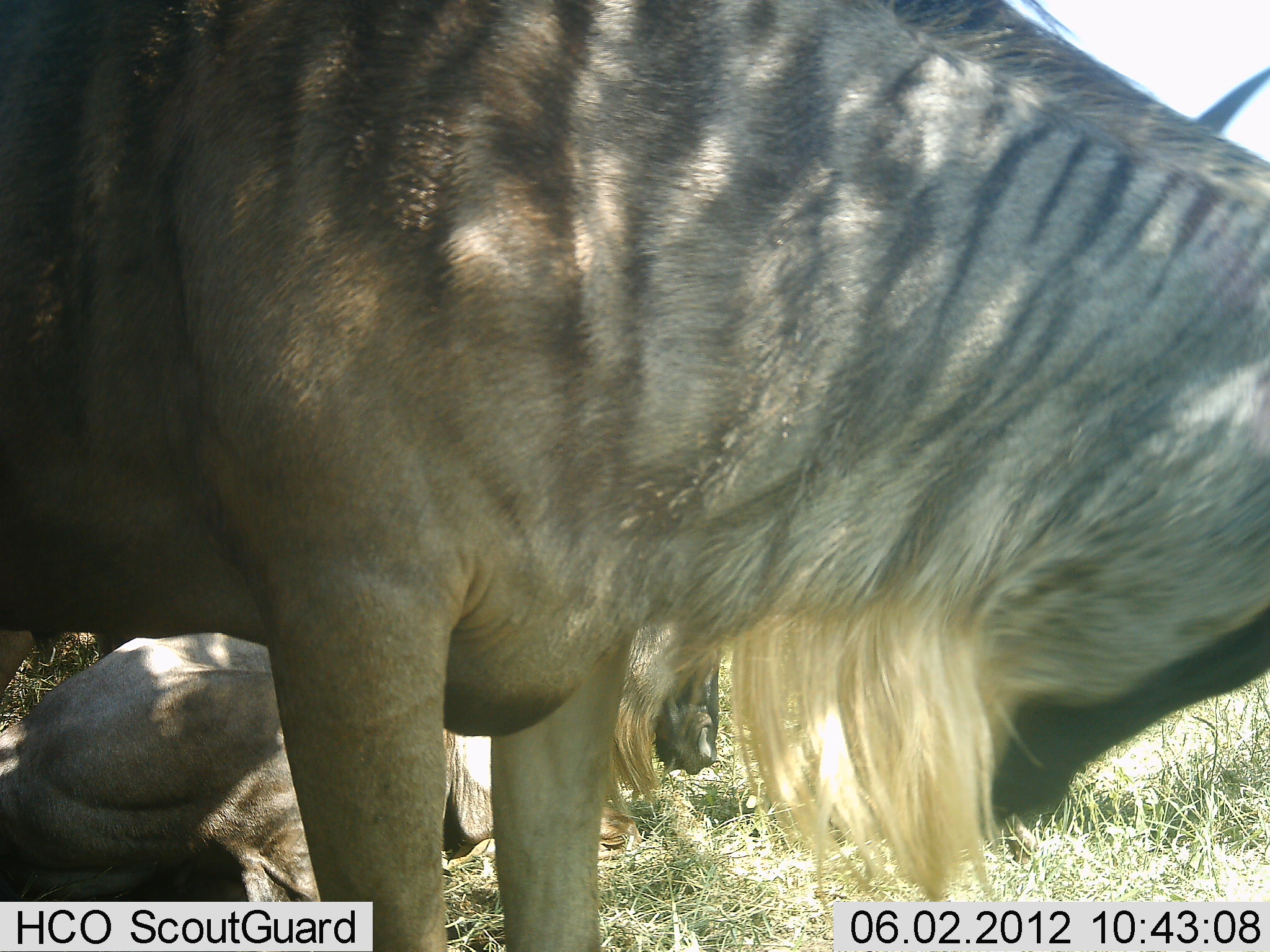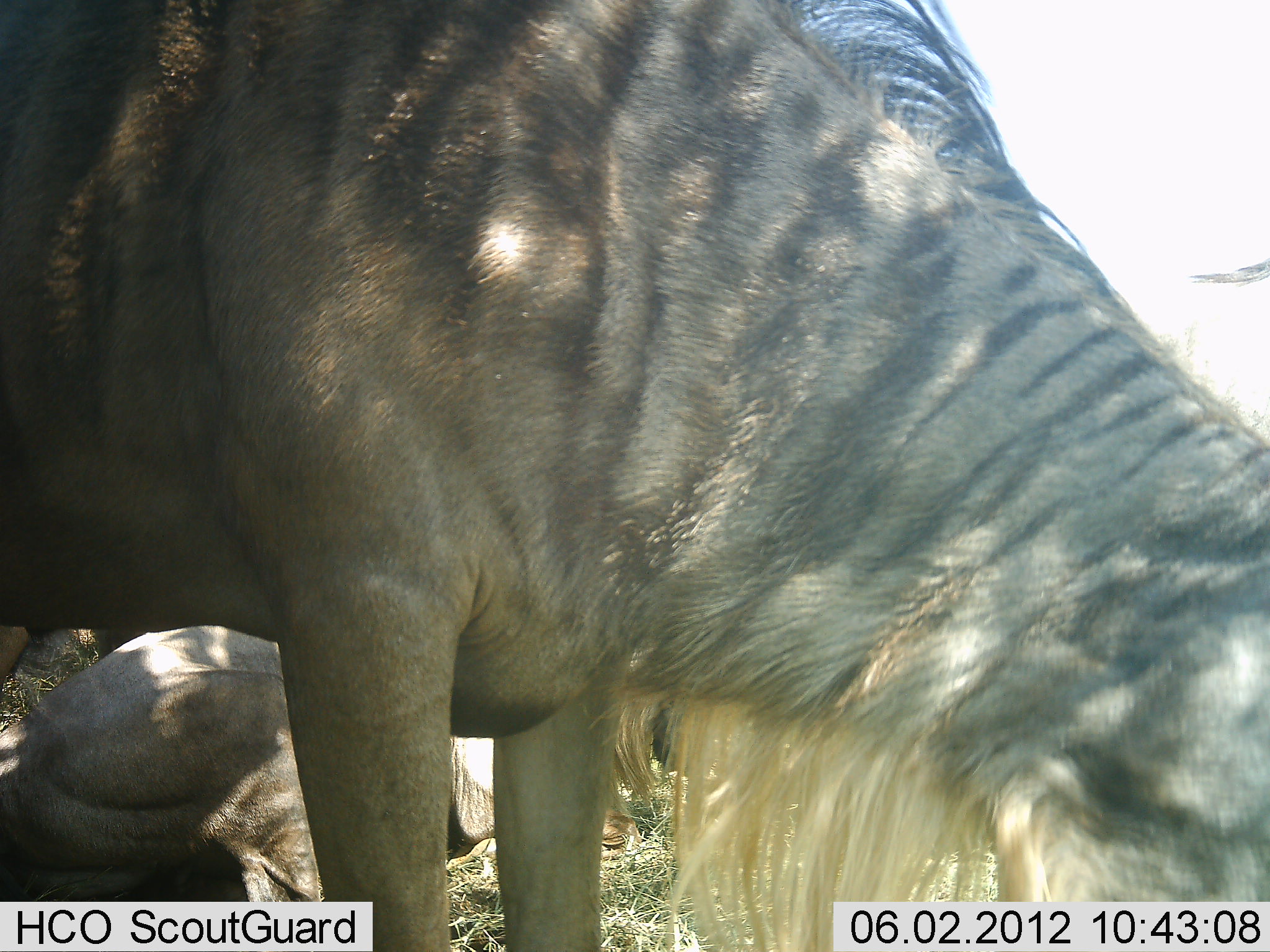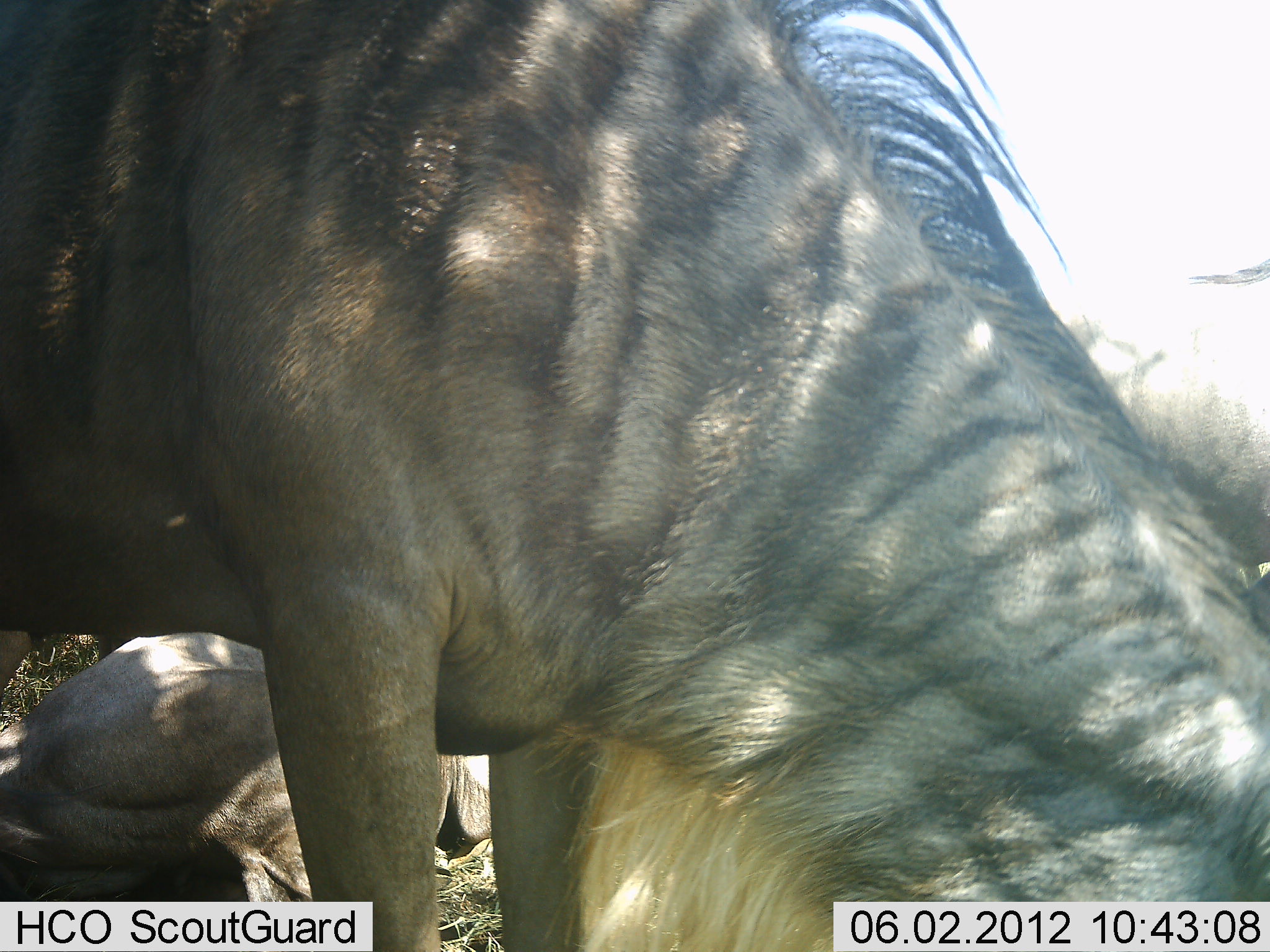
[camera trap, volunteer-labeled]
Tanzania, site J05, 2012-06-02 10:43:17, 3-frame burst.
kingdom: Animalia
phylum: Chordata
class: Mammalia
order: Artiodactyla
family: Bovidae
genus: Connochaetes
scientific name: Connochaetes taurinus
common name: blue wildebeest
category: wildebeest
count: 3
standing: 60%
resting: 90%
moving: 0%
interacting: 0%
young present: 0%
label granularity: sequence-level